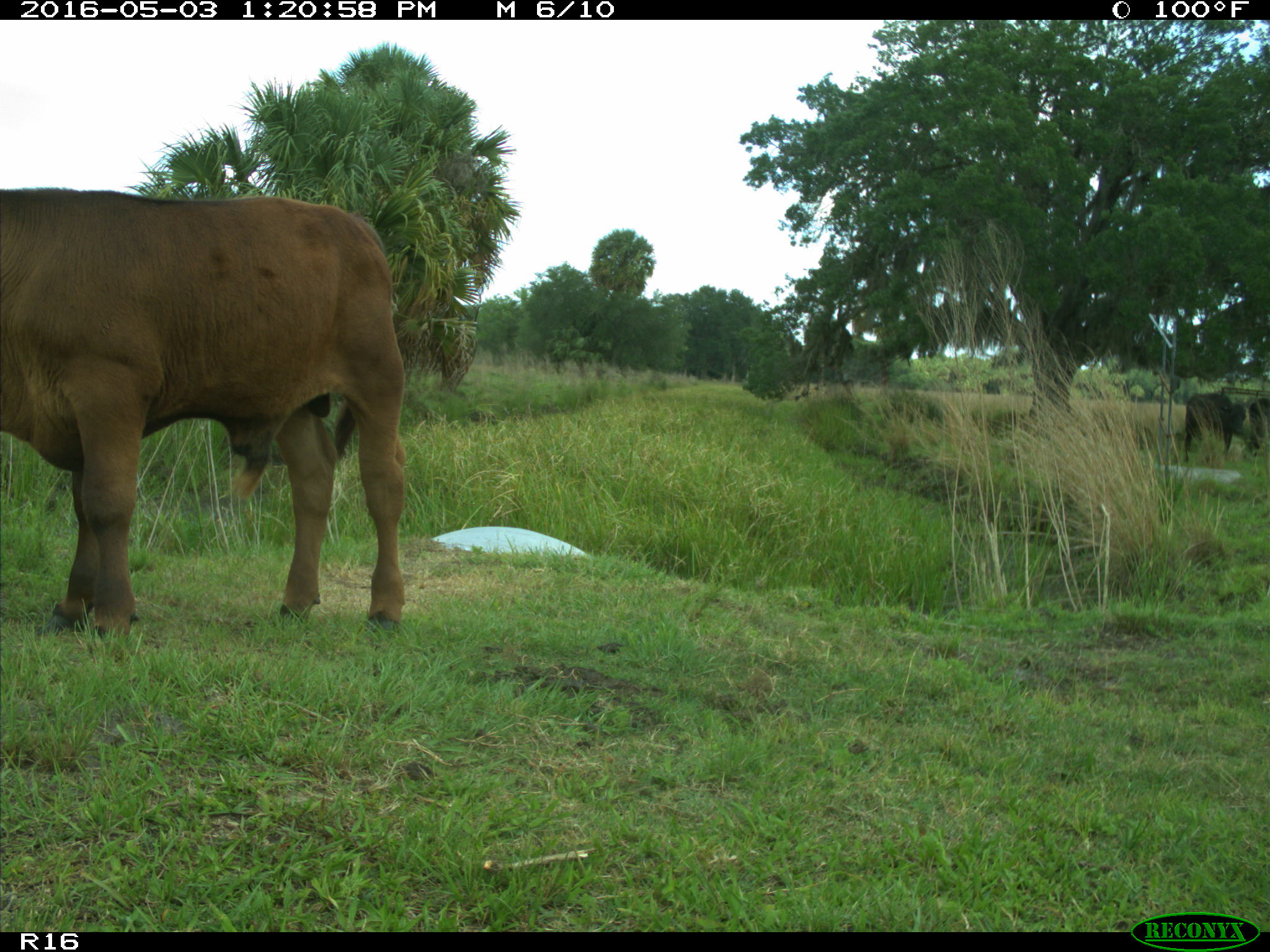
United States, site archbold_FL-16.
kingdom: Animalia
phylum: Chordata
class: Mammalia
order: Artiodactyla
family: Bovidae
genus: Bos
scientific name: Bos taurus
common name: domestic cow